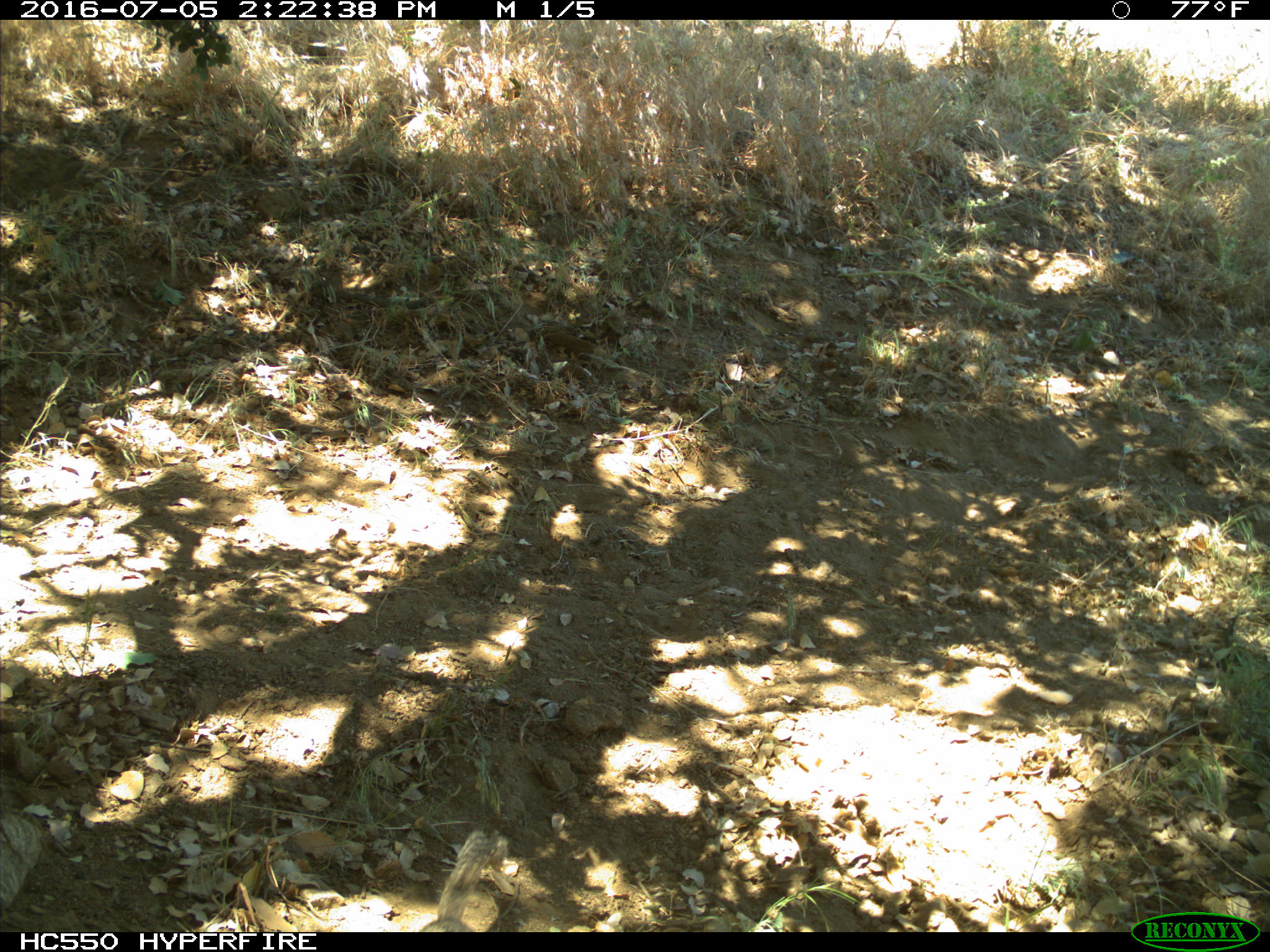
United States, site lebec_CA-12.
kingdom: Animalia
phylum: Chordata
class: Mammalia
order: Rodentia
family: Sciuridae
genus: Otospermophilus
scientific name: Otospermophilus beecheyi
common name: california ground squirrel